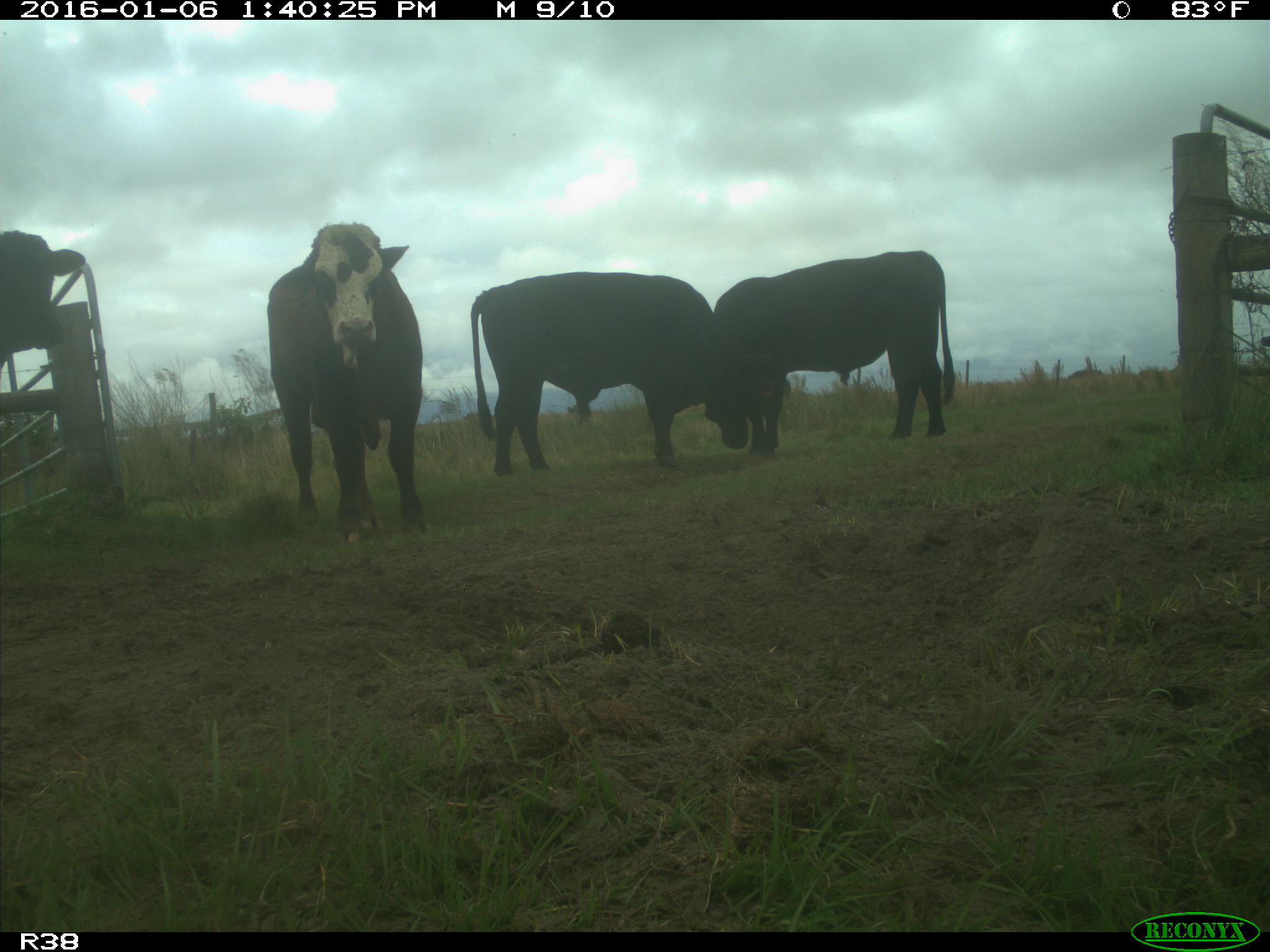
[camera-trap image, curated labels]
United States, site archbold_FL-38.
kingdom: Animalia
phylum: Chordata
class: Mammalia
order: Artiodactyla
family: Bovidae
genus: Bos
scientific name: Bos taurus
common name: domestic cow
Bos taurus (domestic cow).